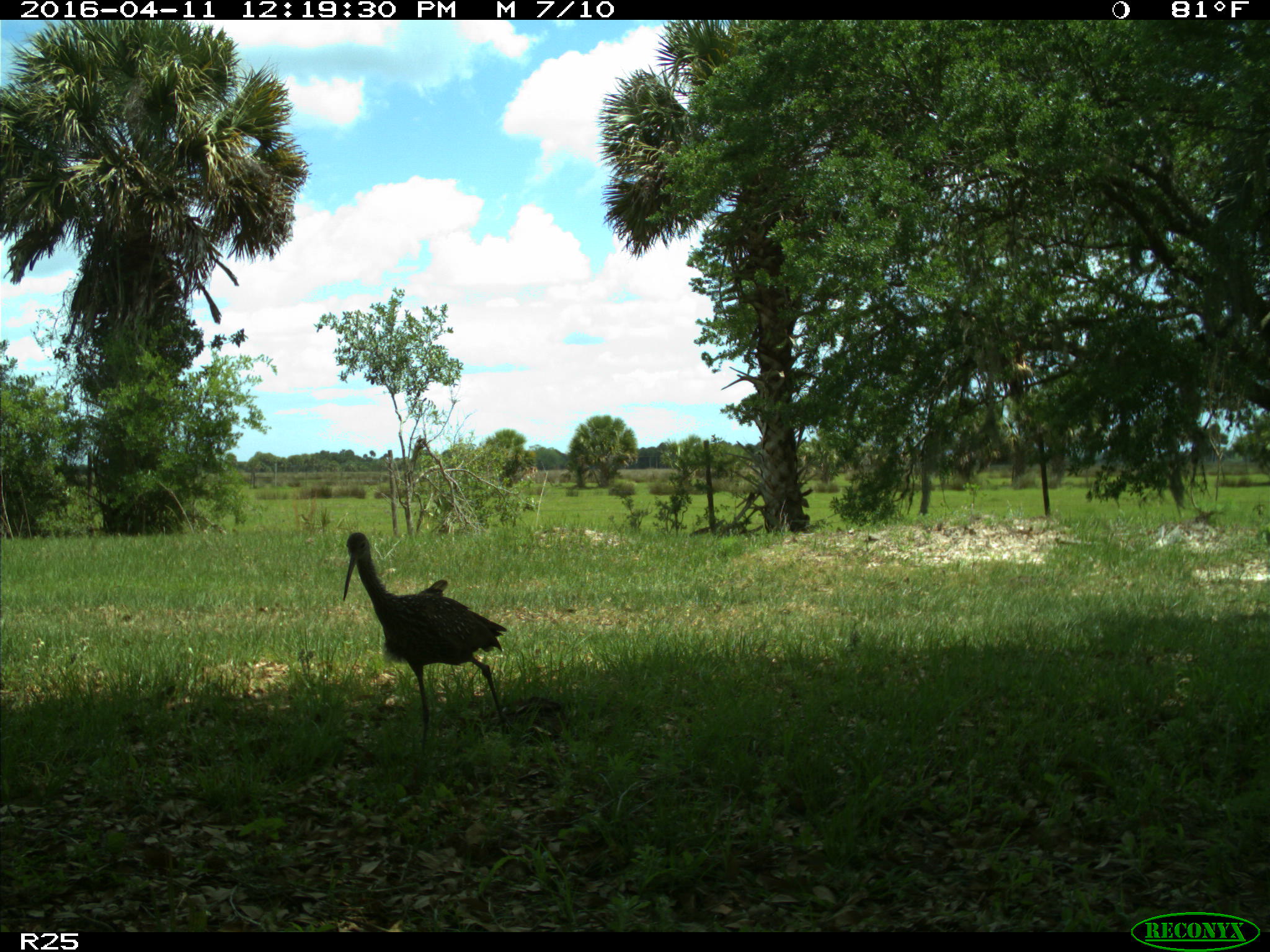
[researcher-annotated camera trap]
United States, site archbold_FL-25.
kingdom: Animalia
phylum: Chordata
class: Aves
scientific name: Aves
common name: birds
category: unidentified bird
Unidentified bird (birds) (Aves).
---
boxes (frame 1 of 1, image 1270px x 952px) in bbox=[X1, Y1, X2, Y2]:
animal: bbox=[342, 531, 511, 751]